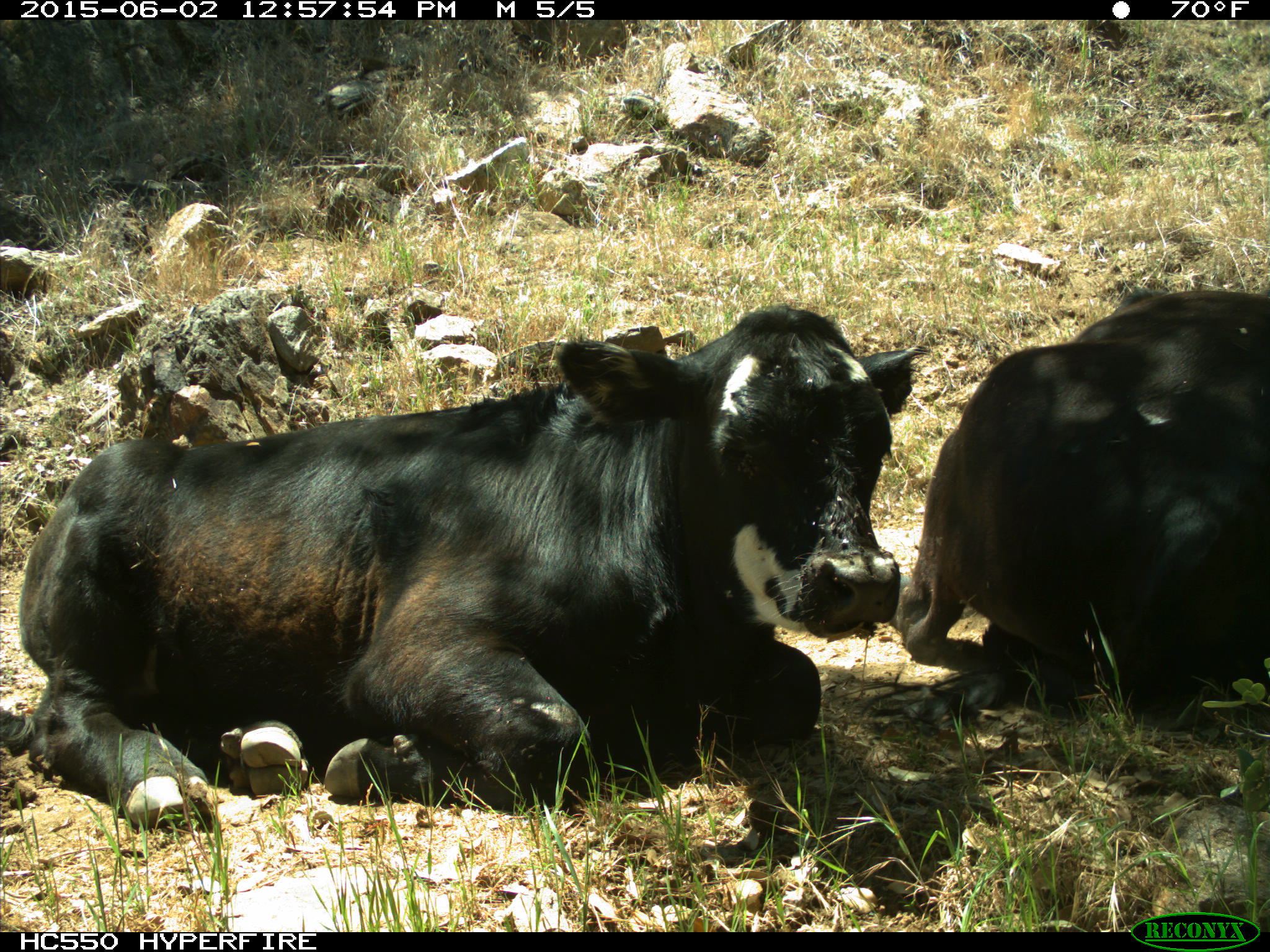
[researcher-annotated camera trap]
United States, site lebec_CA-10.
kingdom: Animalia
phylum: Chordata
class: Mammalia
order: Artiodactyla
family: Bovidae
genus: Bos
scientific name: Bos taurus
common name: domestic cow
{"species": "Bos taurus (domestic cow)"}